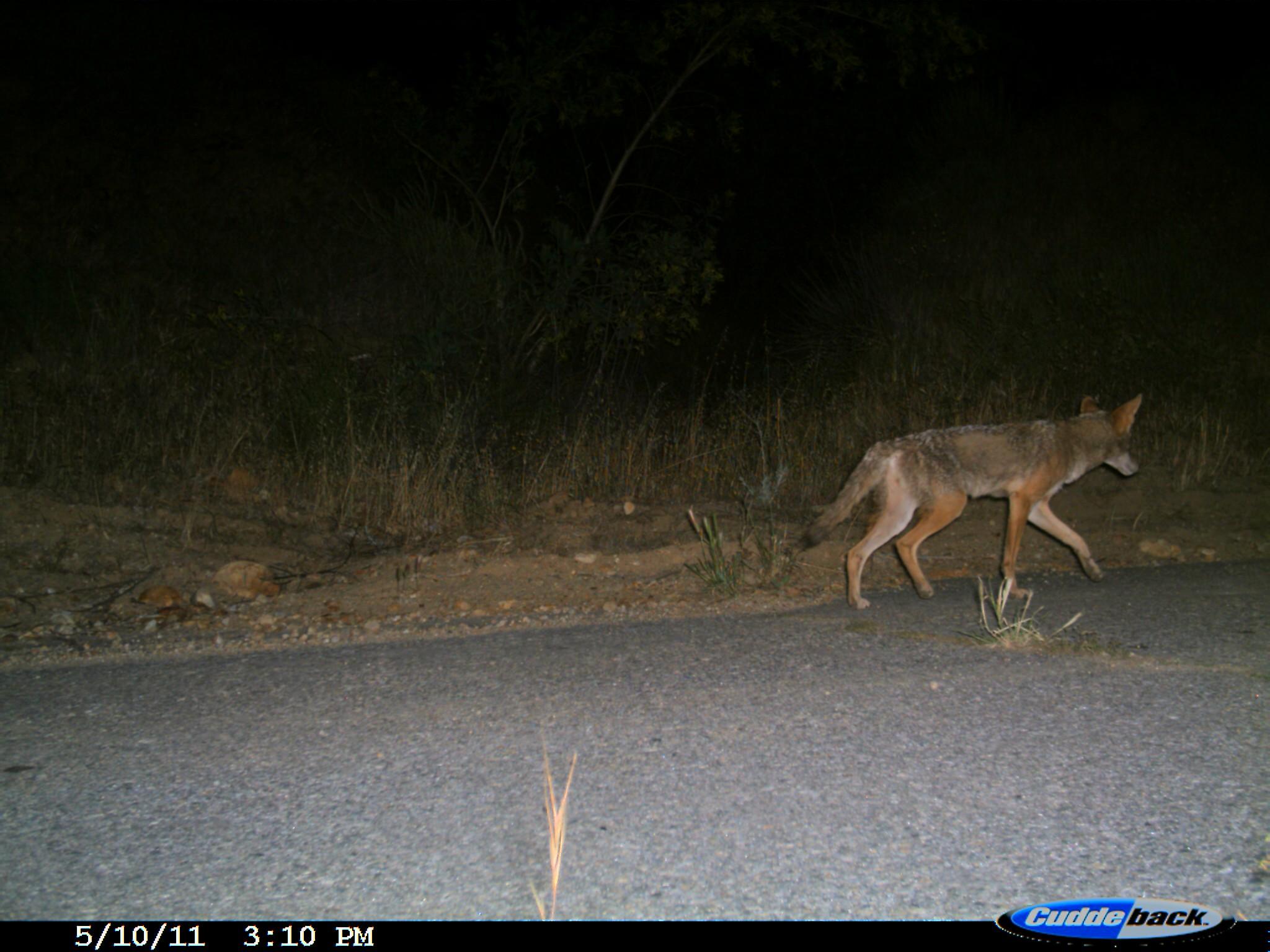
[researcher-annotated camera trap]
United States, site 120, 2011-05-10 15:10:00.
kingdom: Animalia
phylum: Chordata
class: Mammalia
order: Carnivora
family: Canidae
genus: Canis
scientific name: Canis latrans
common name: coyote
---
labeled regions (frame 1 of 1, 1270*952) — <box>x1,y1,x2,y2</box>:
coyote: <box>786,386,1156,617</box>